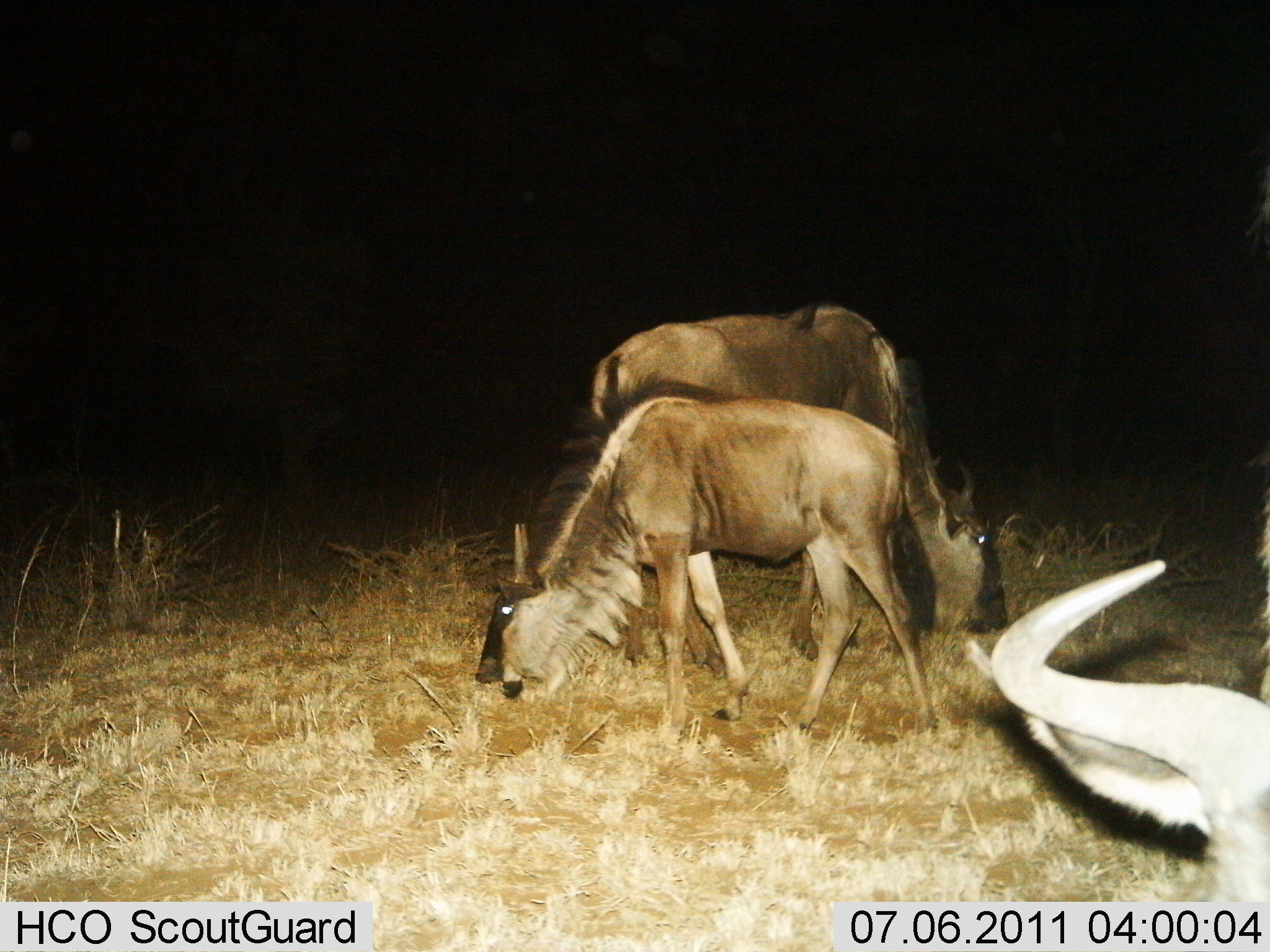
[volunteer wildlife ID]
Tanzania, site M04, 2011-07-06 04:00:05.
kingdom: Animalia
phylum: Chordata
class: Mammalia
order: Artiodactyla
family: Bovidae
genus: Connochaetes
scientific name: Connochaetes taurinus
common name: blue wildebeest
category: wildebeest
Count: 3.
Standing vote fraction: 50%.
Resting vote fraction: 8%.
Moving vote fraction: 0%.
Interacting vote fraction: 0%.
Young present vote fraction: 8%.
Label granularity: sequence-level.